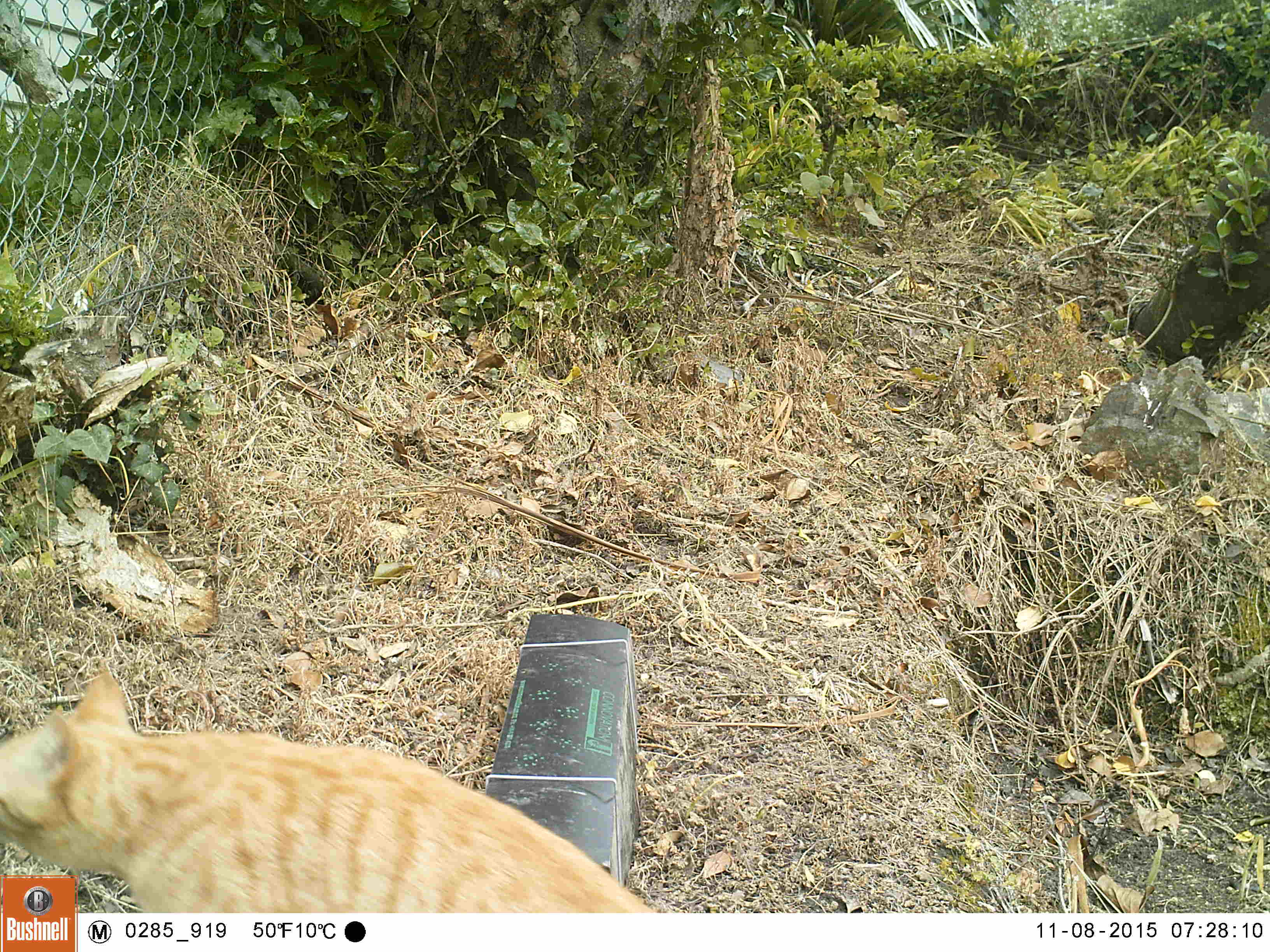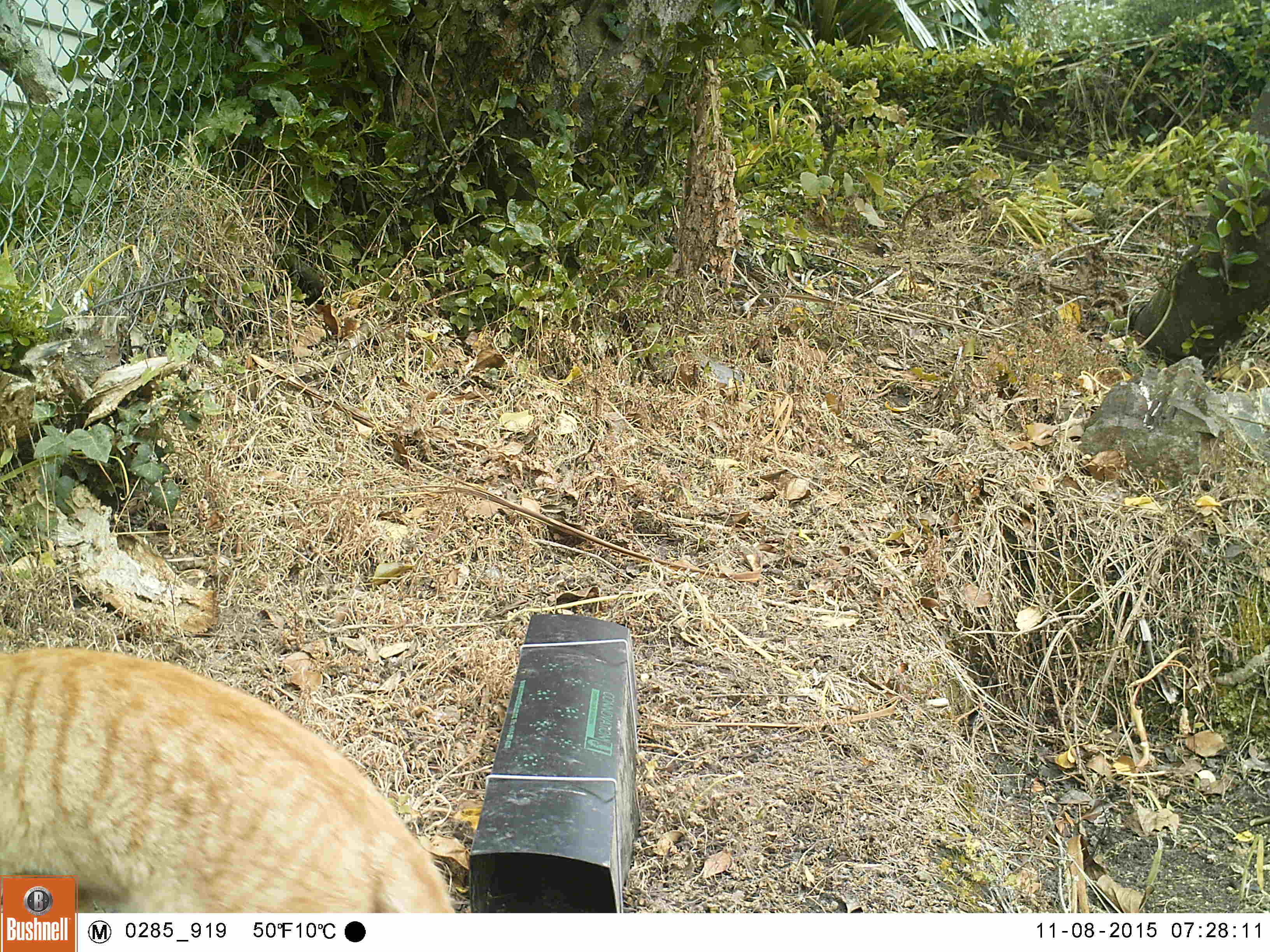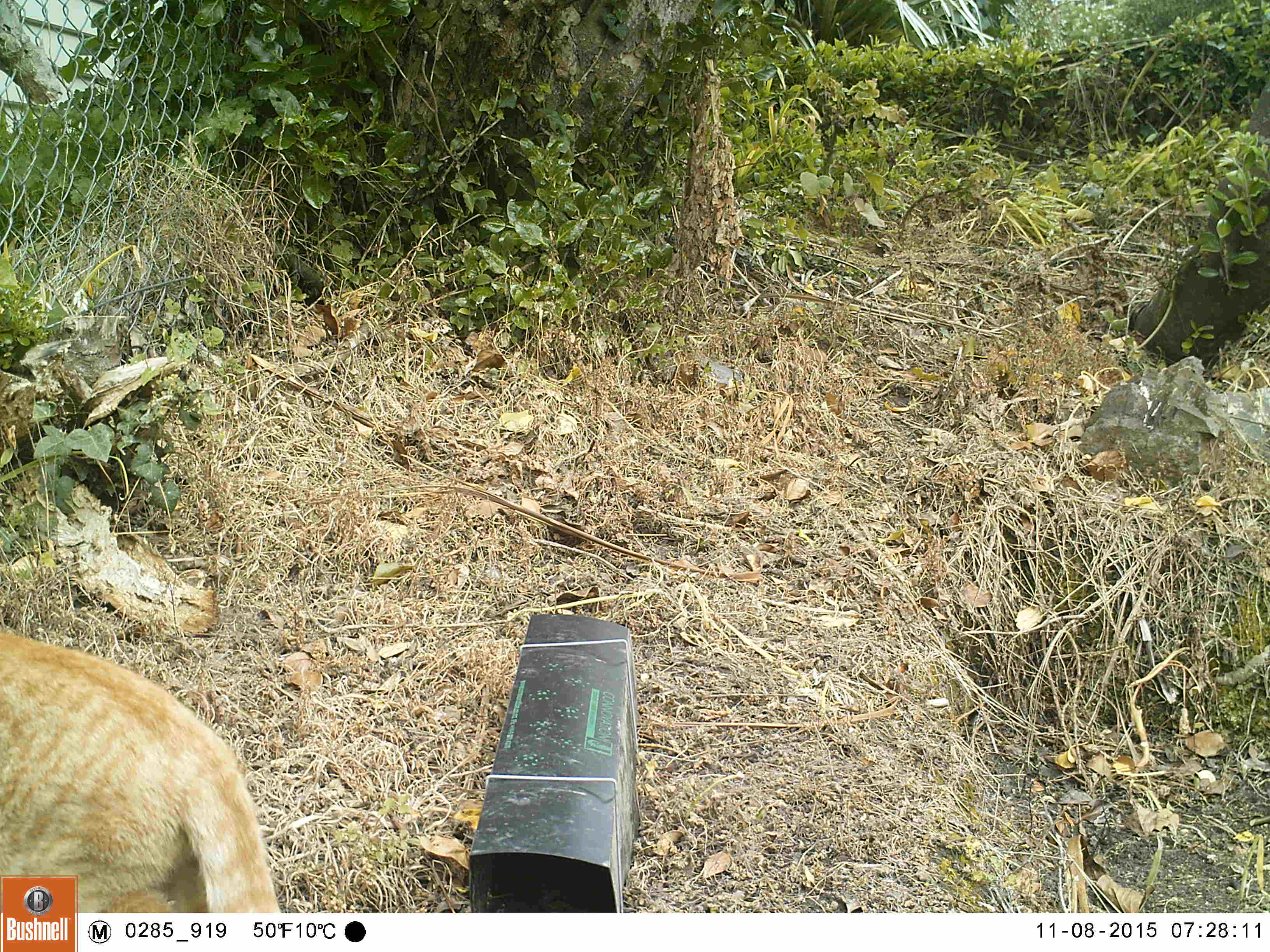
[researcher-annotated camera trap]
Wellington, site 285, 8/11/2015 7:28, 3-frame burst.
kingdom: Animalia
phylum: Chordata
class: Mammalia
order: Carnivora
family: Felidae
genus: Felis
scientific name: Felis catus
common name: cat